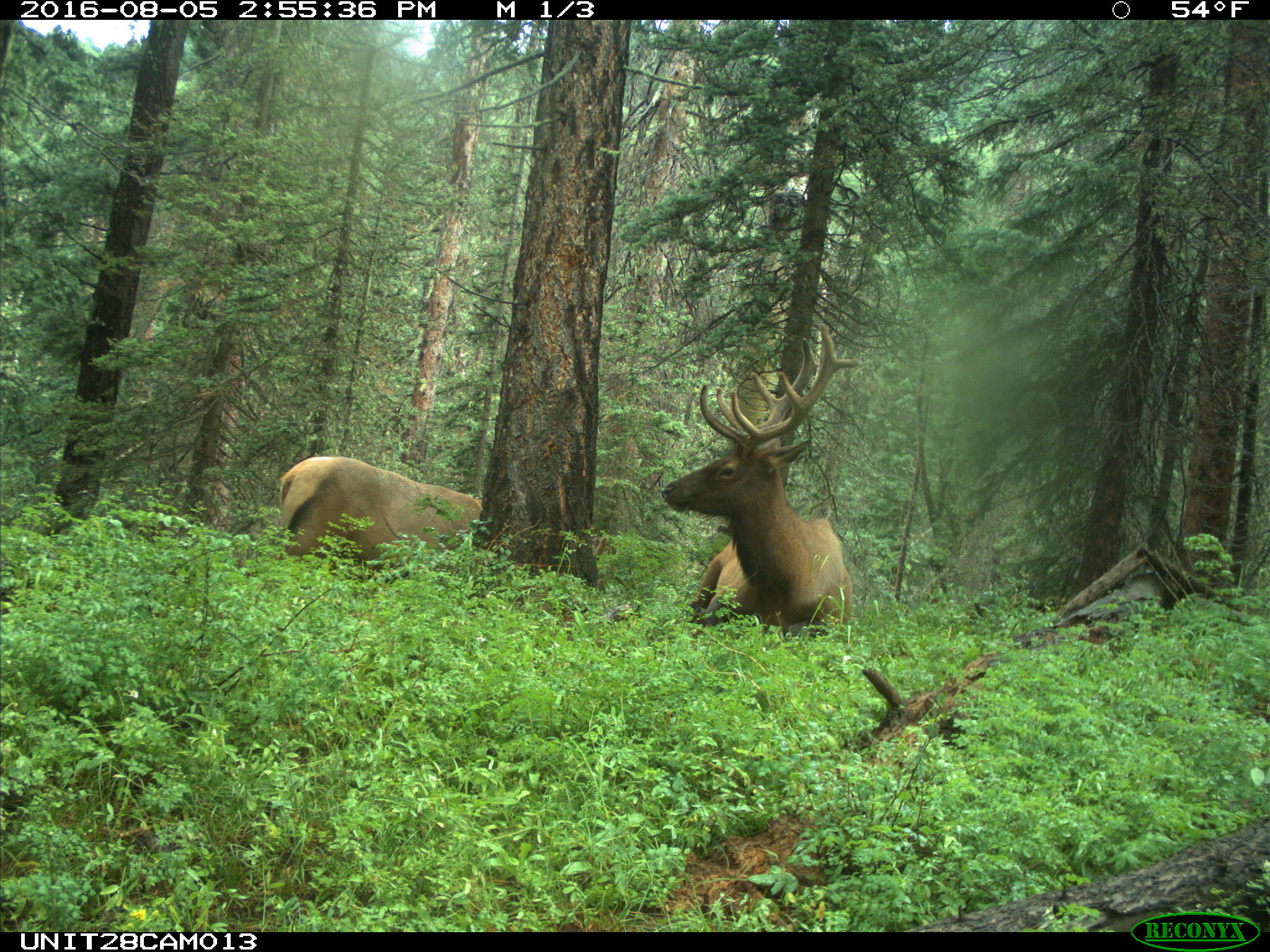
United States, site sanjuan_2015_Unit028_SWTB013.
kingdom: Animalia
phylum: Chordata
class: Mammalia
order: Artiodactyla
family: Cervidae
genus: Cervus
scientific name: Cervus elaphus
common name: red deer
Cervus elaphus (red deer).